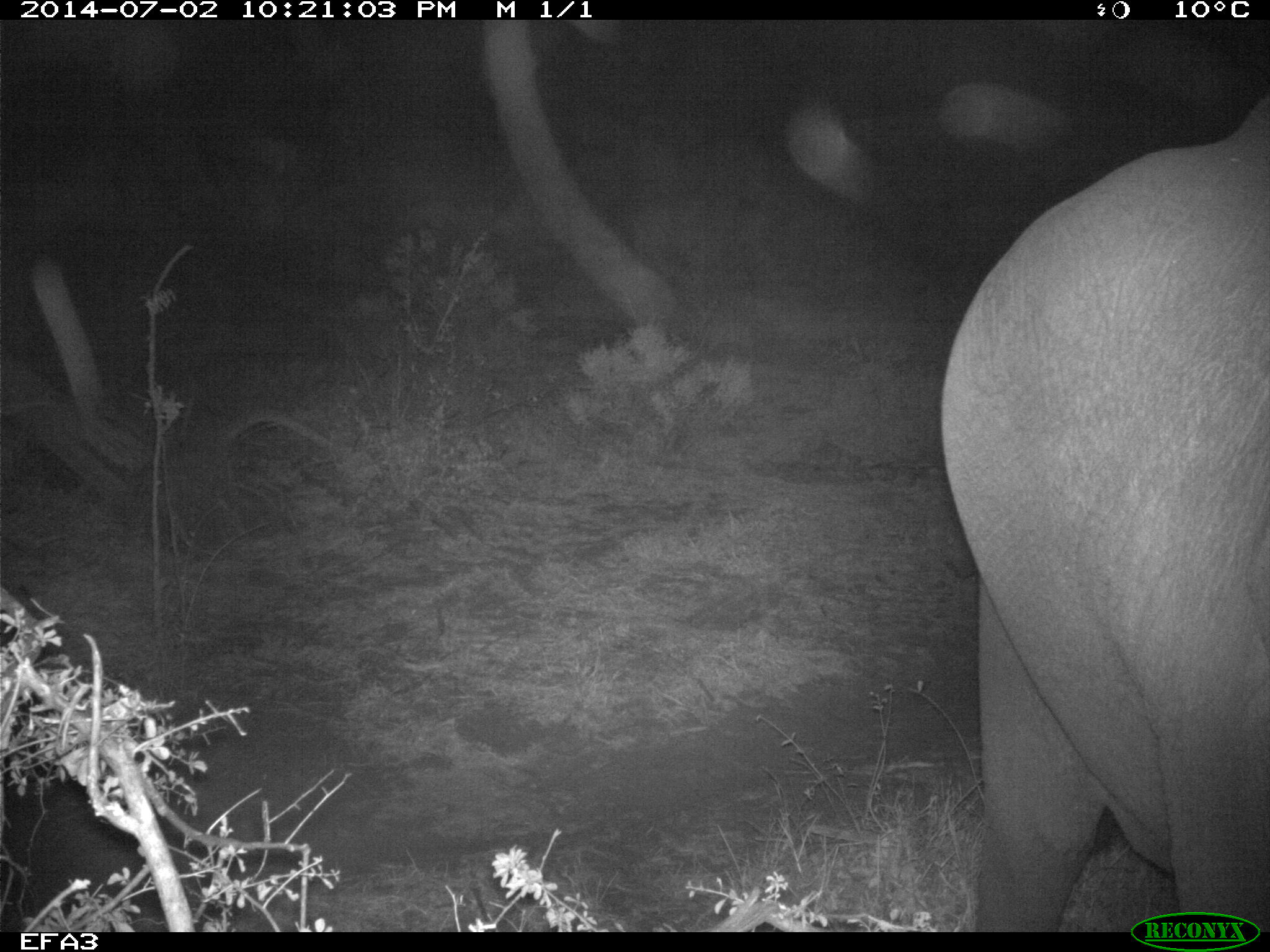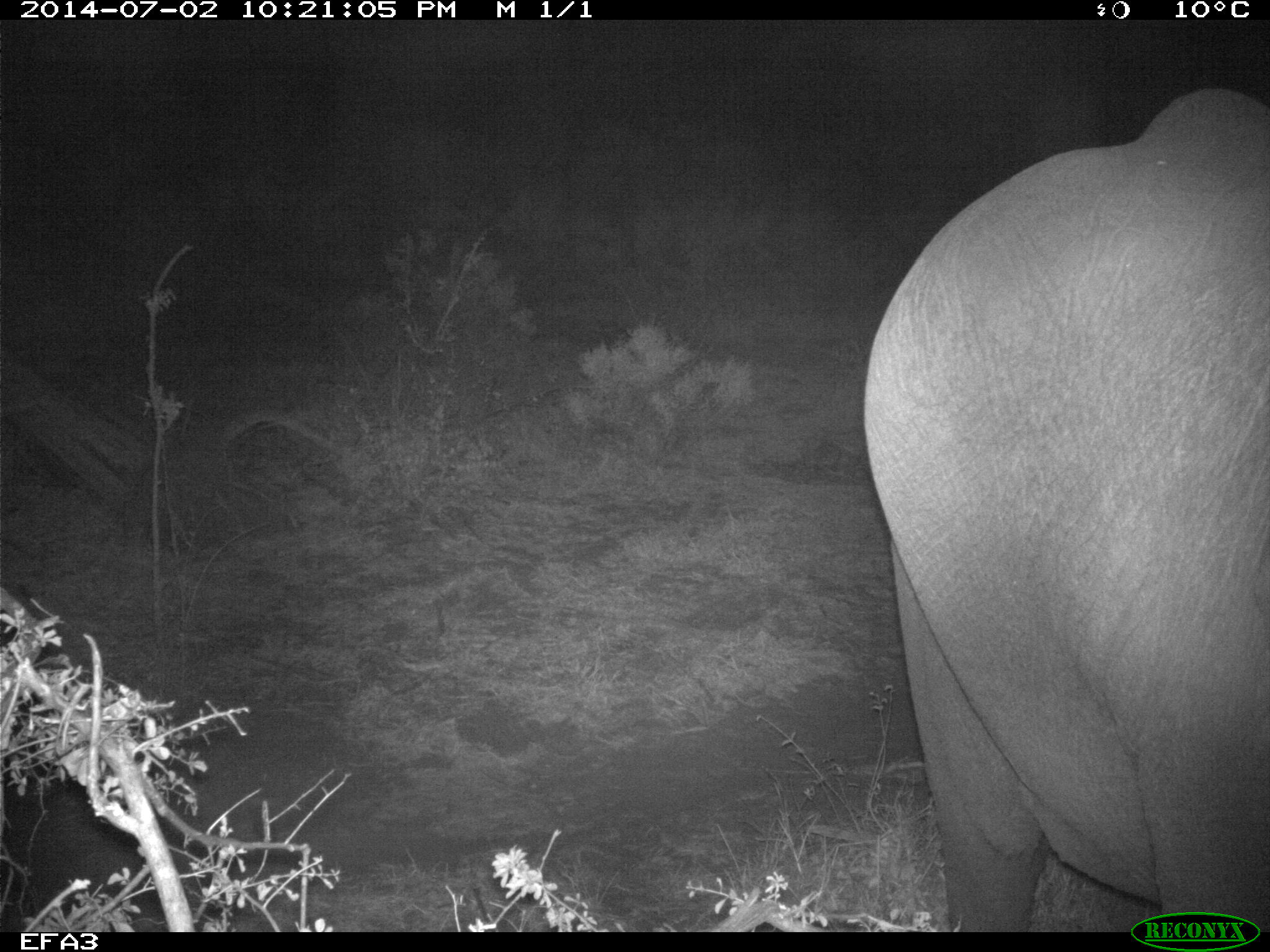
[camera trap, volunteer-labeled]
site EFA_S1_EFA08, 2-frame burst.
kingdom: Animalia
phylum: Chordata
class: Mammalia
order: Proboscidea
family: Elephantidae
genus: Loxodonta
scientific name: Loxodonta africana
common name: african bush elephant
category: elephant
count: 1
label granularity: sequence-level